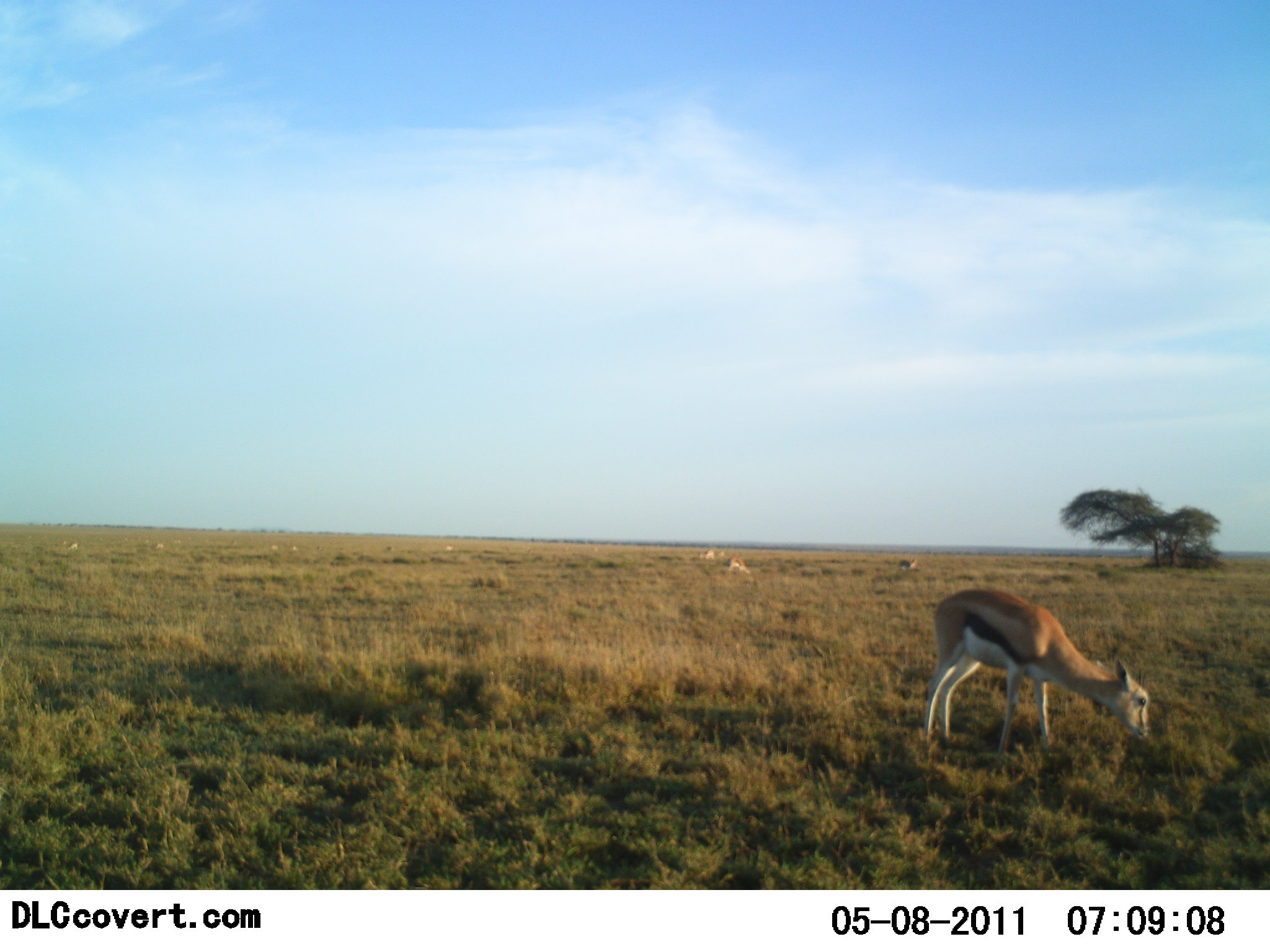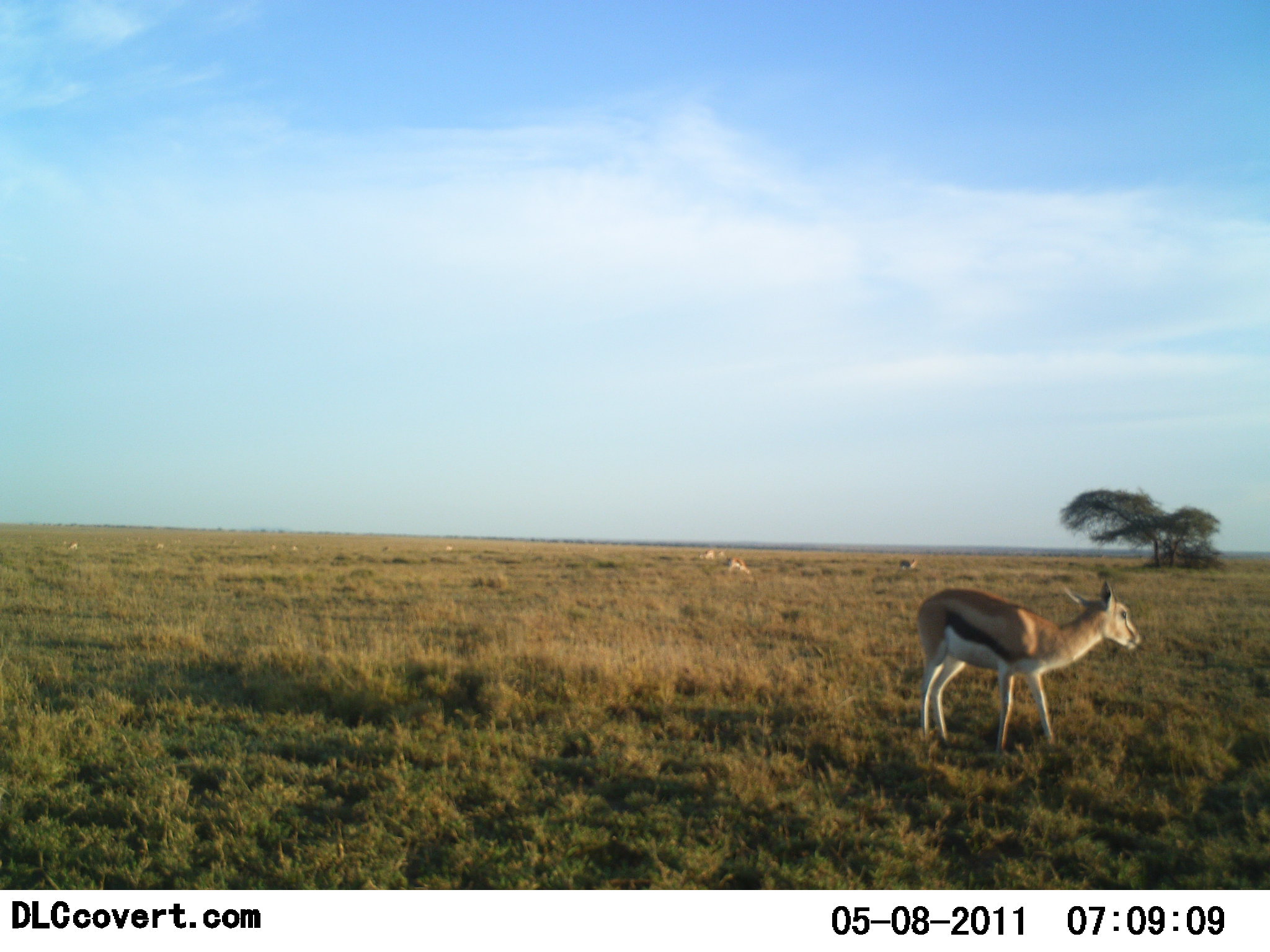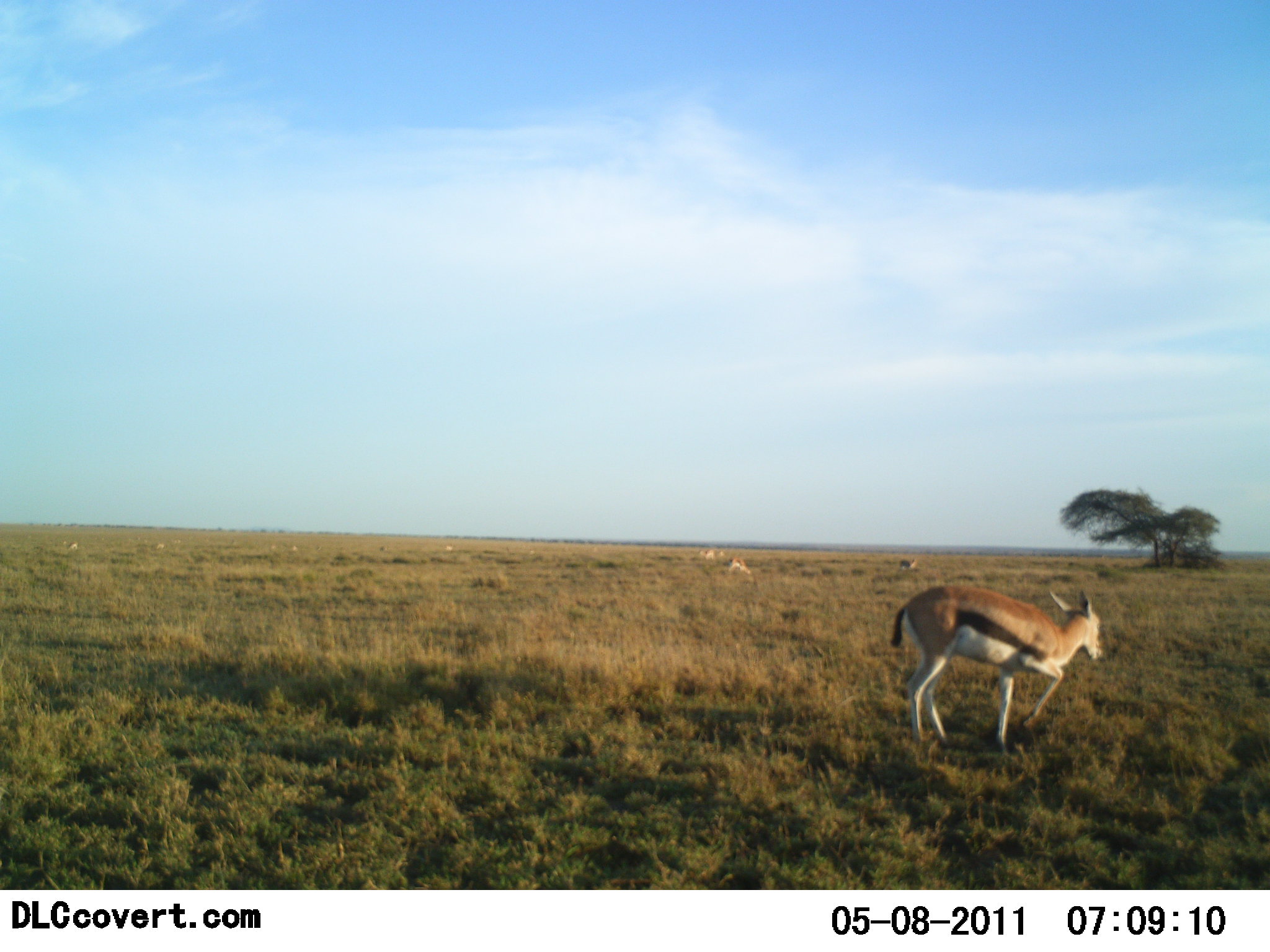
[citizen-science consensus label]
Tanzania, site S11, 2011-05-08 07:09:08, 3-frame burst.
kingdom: Animalia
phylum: Chordata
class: Mammalia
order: Artiodactyla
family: Bovidae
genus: Eudorcas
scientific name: Eudorcas thomsonii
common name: thomson's gazelle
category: gazellethomsons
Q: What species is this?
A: Gazellethomsons (thomson's gazelle) (Eudorcas thomsonii).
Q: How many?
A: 1.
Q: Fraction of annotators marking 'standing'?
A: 50%.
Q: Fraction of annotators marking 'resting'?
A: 0%.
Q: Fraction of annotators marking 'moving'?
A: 8%.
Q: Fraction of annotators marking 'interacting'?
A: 0%.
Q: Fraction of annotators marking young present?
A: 17%.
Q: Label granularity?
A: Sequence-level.